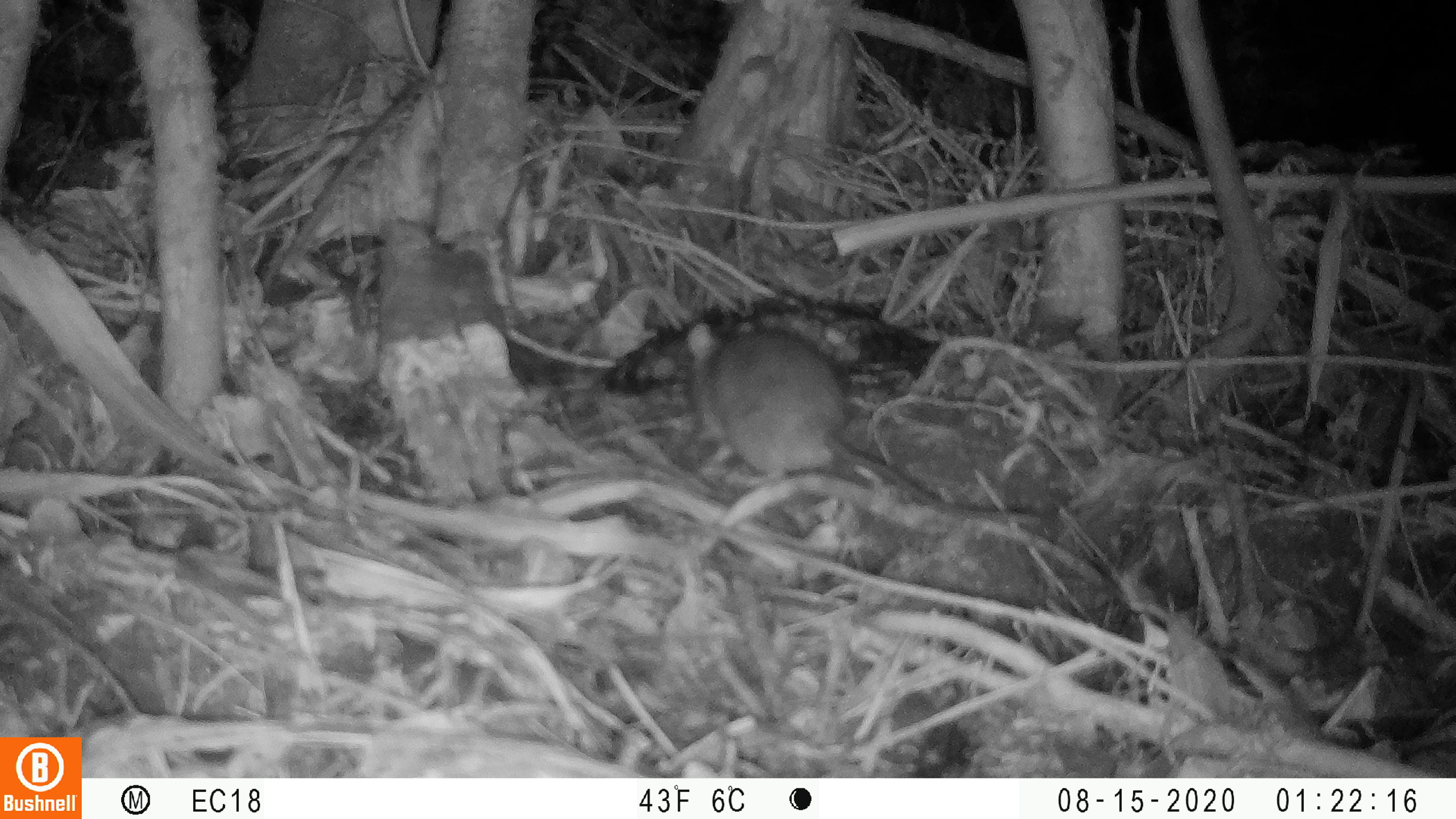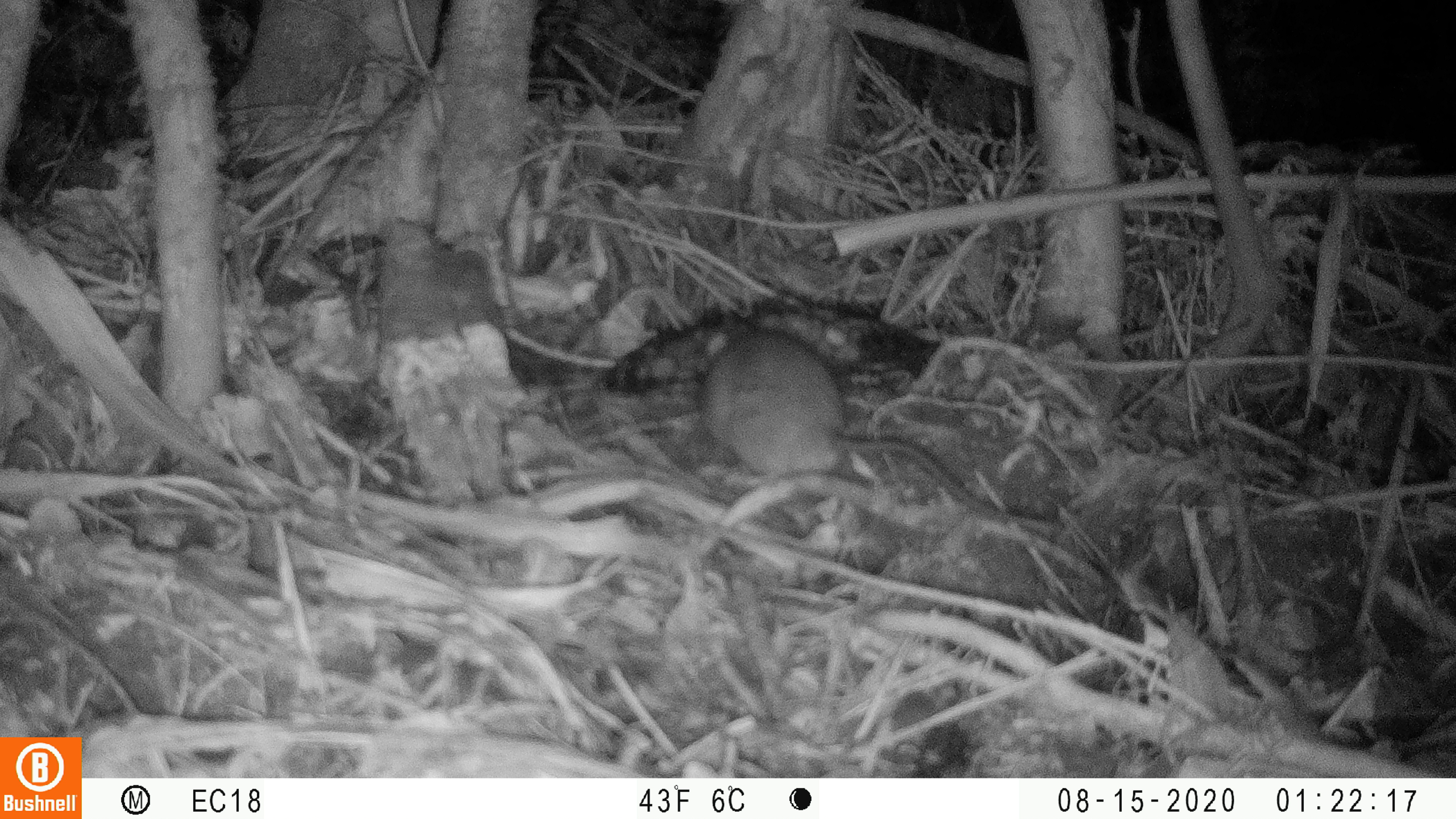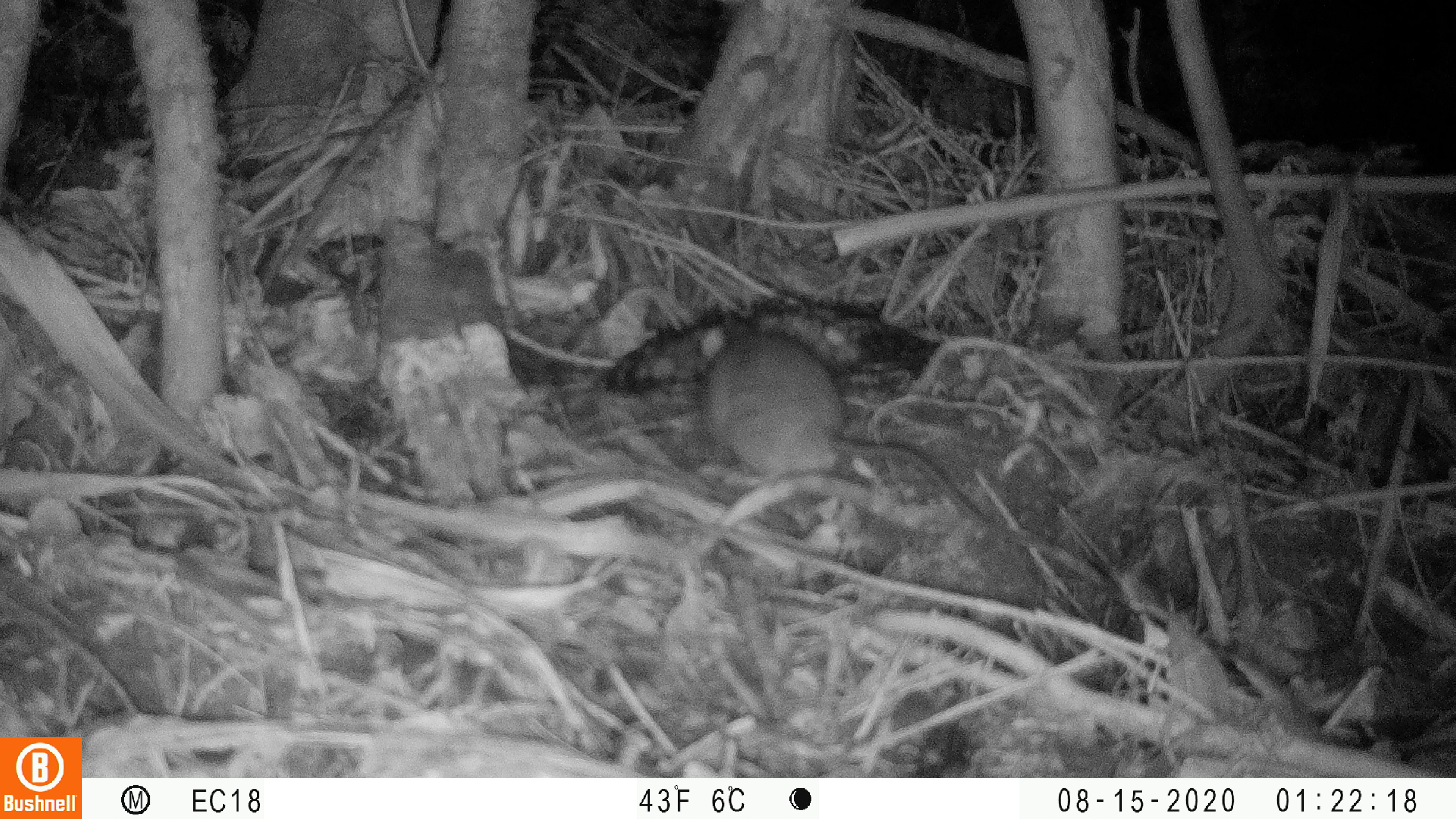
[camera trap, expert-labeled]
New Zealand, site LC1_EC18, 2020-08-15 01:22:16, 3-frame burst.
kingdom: Animalia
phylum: Chordata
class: Mammalia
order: Rodentia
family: Muridae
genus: Rattus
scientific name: Rattus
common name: rat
Rat (Rattus).